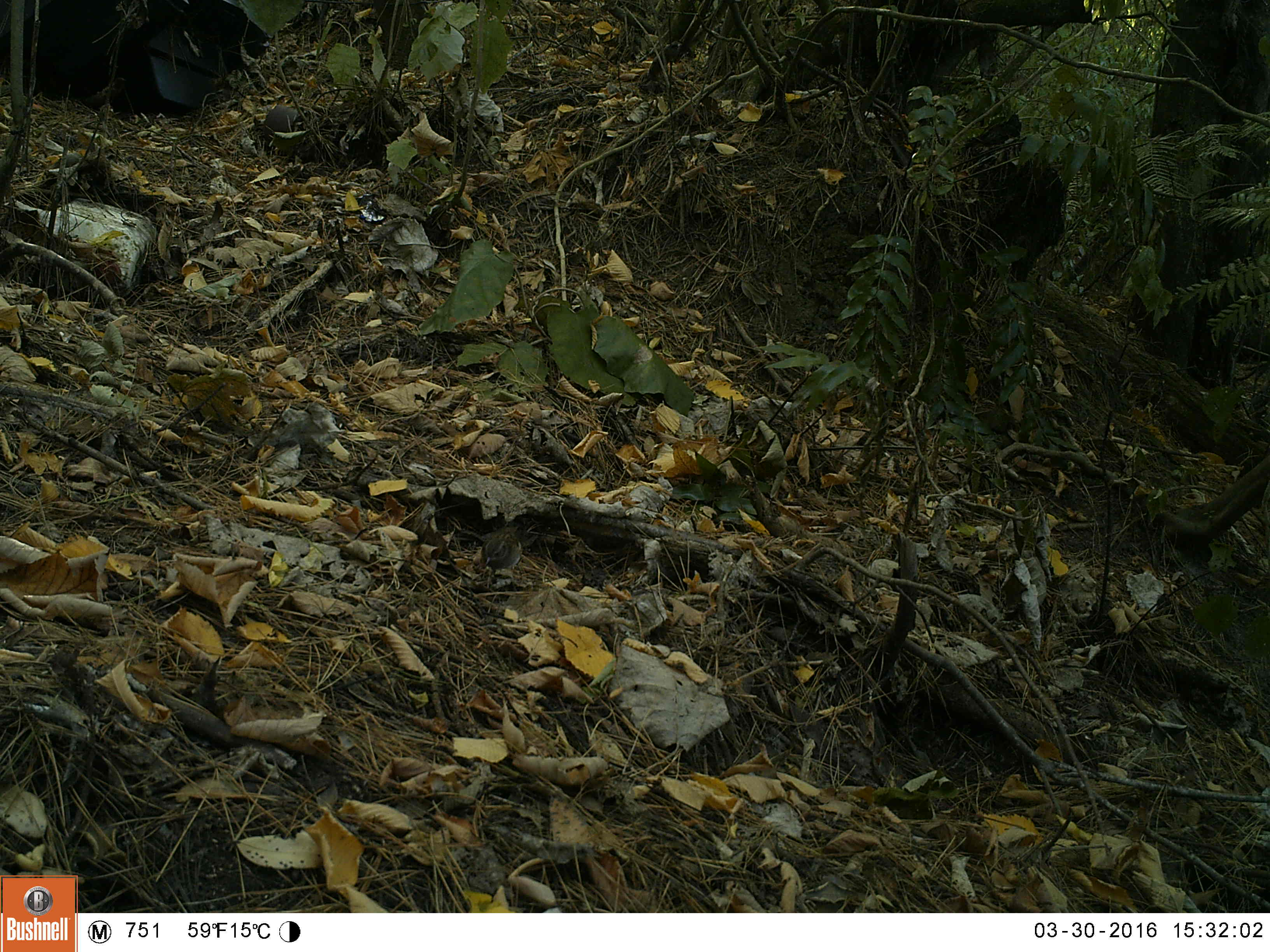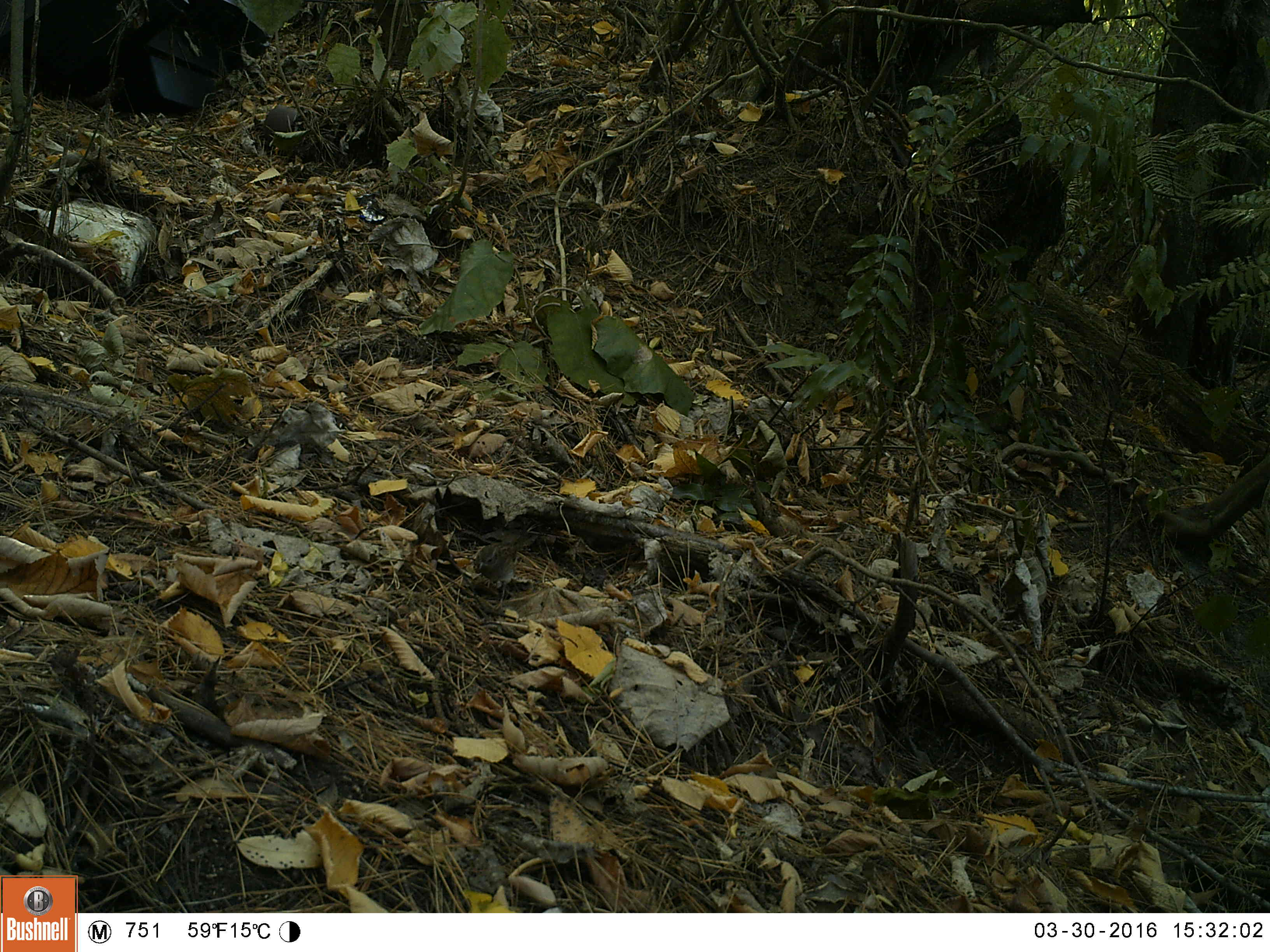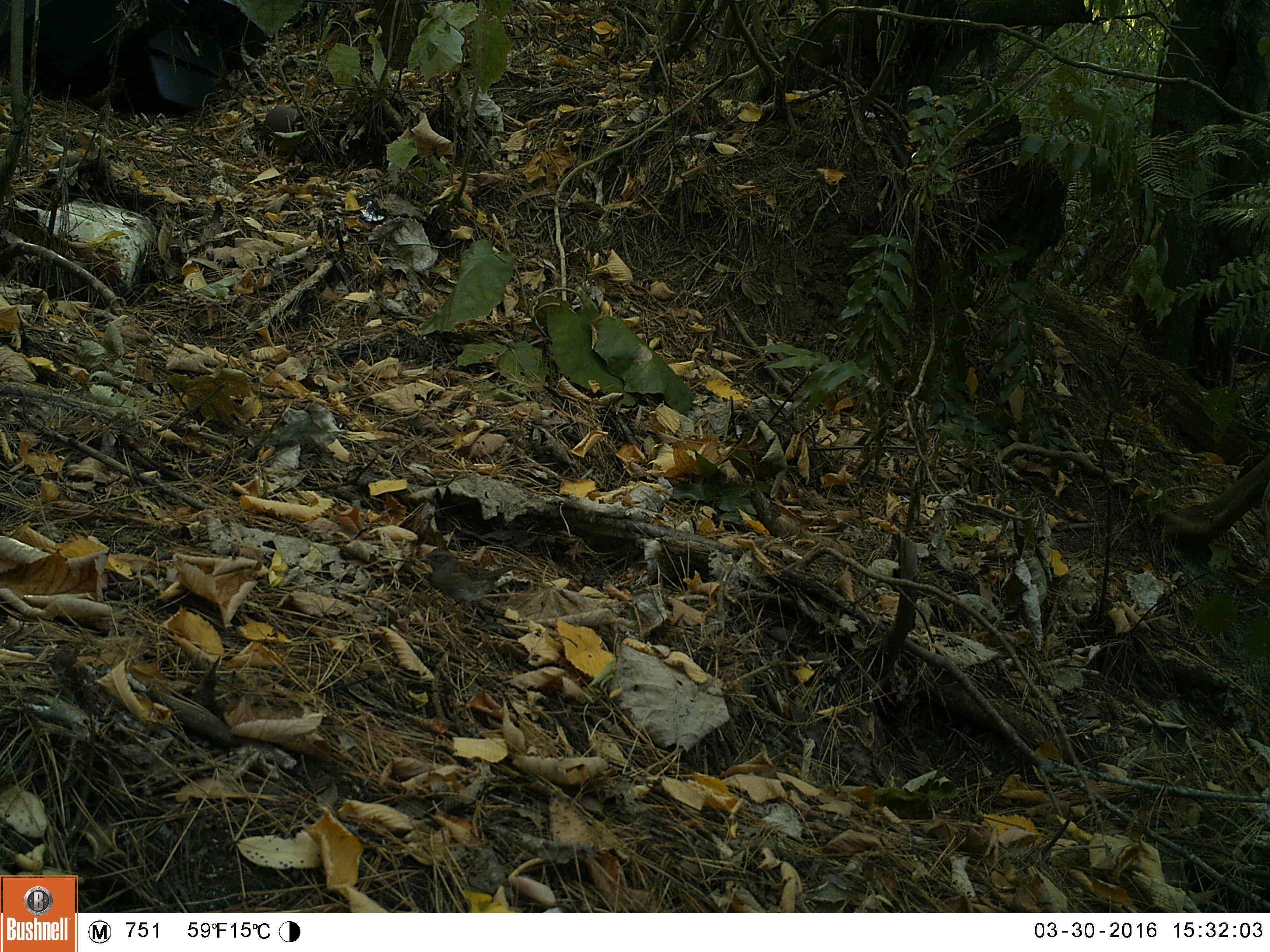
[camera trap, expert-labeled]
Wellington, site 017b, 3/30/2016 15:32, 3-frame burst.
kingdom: Animalia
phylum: Chordata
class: Aves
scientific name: Aves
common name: bird